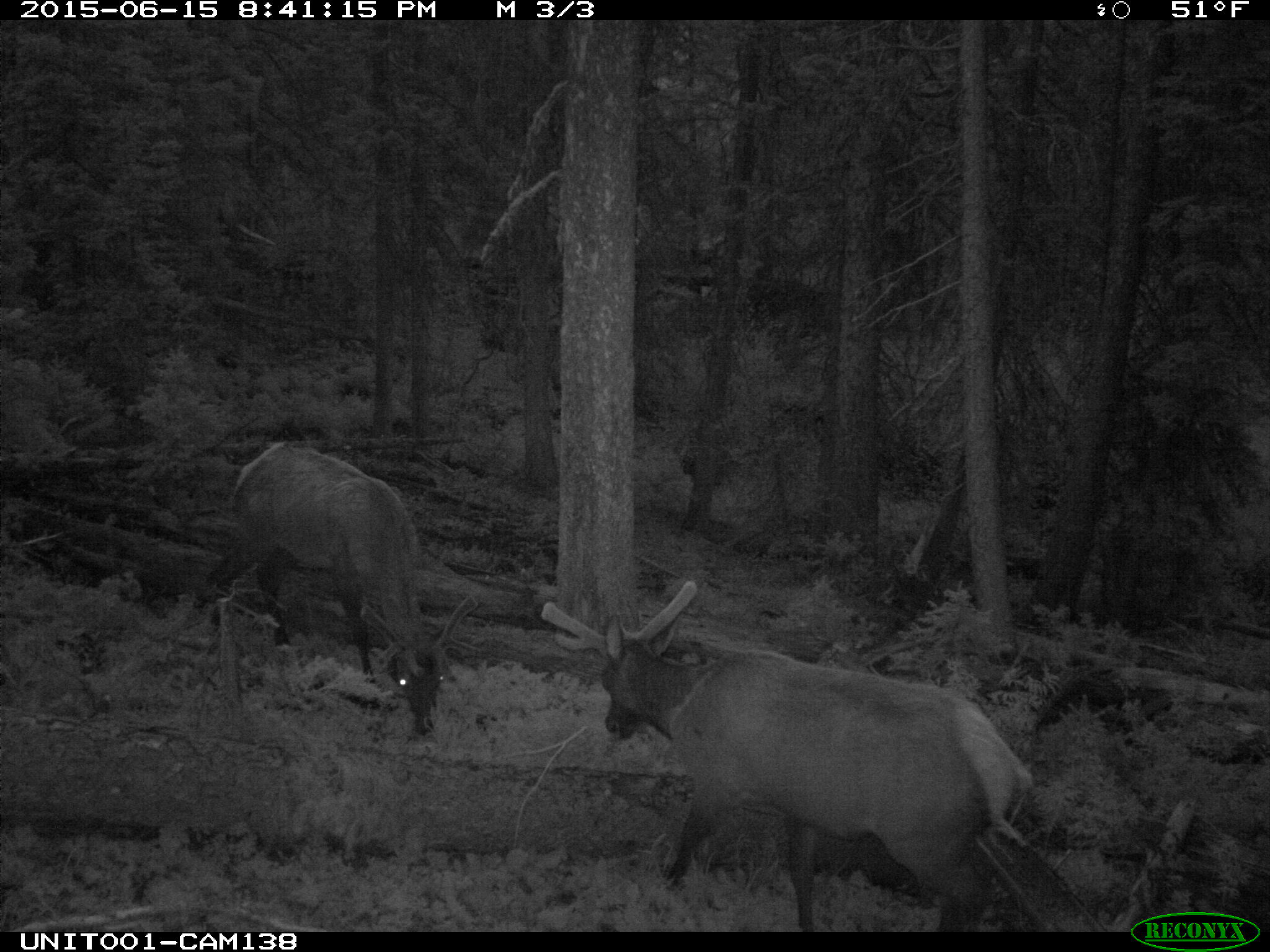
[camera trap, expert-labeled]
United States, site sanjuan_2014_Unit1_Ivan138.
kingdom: Animalia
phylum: Chordata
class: Mammalia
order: Artiodactyla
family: Cervidae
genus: Cervus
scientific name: Cervus elaphus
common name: red deer